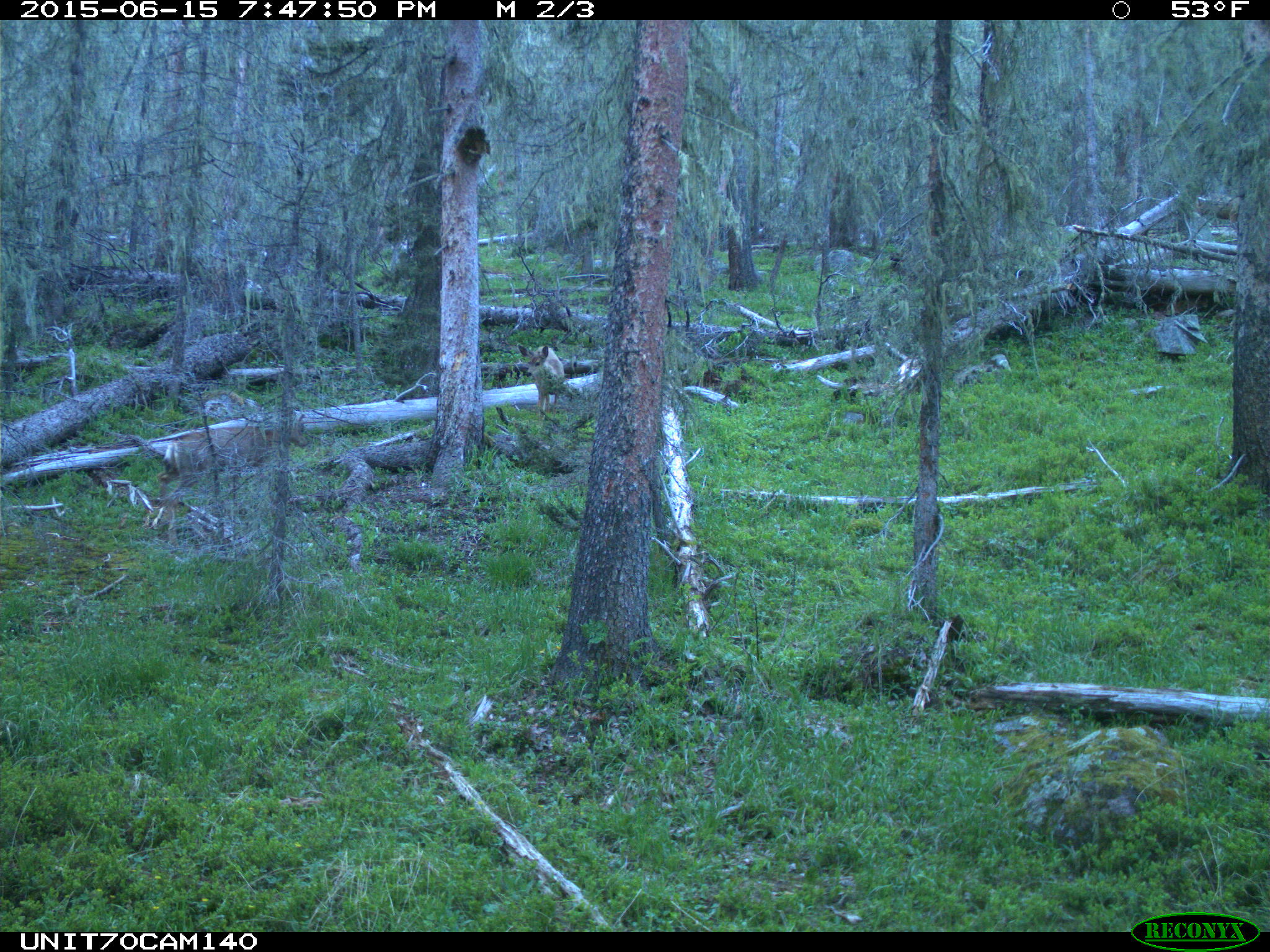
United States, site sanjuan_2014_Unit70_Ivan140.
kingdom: Animalia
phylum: Chordata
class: Mammalia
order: Artiodactyla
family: Cervidae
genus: Odocoileus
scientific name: Odocoileus hemionus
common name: mule deer